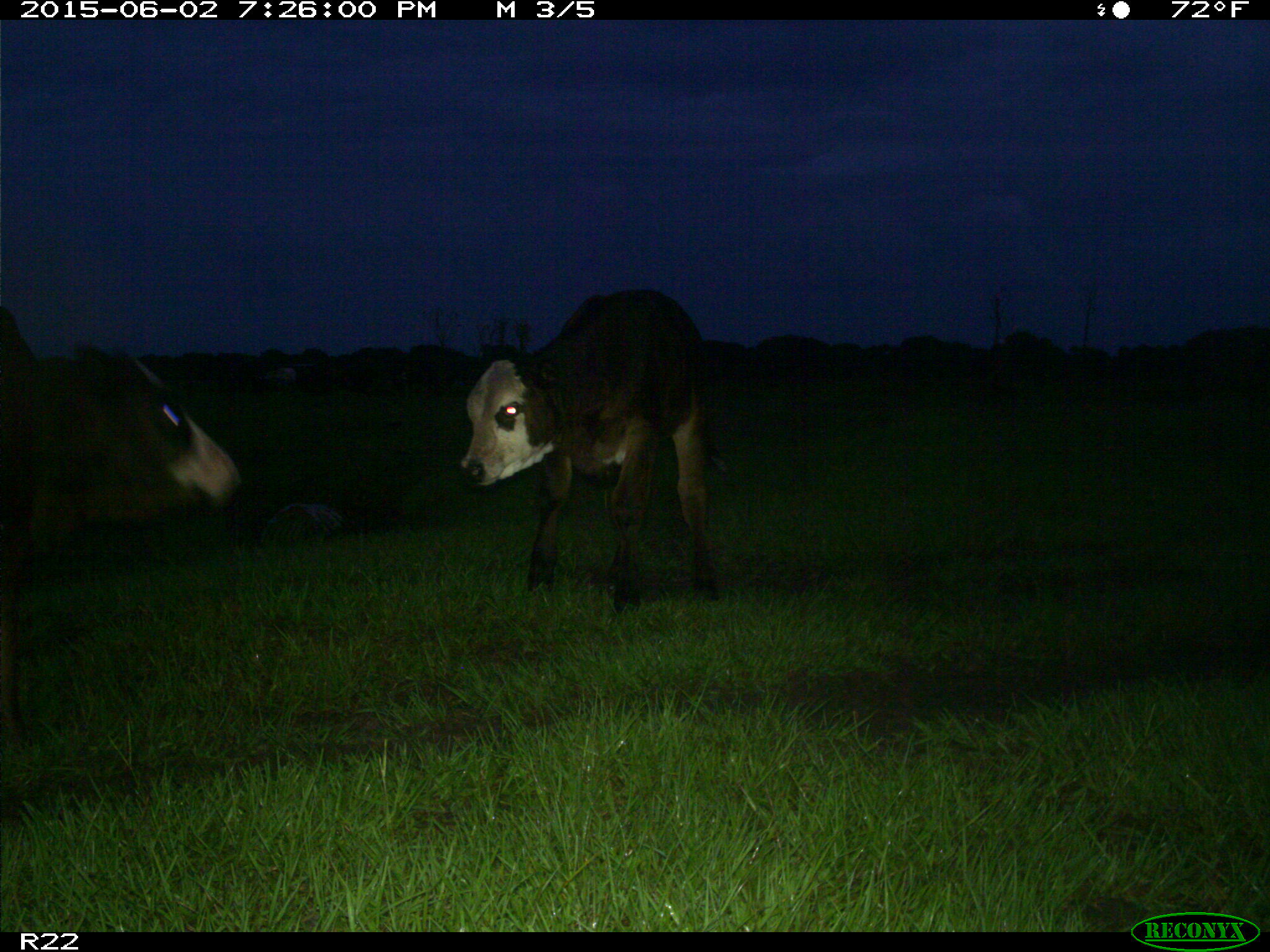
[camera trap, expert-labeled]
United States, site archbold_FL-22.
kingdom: Animalia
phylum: Chordata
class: Mammalia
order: Artiodactyla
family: Bovidae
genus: Bos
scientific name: Bos taurus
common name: domestic cow